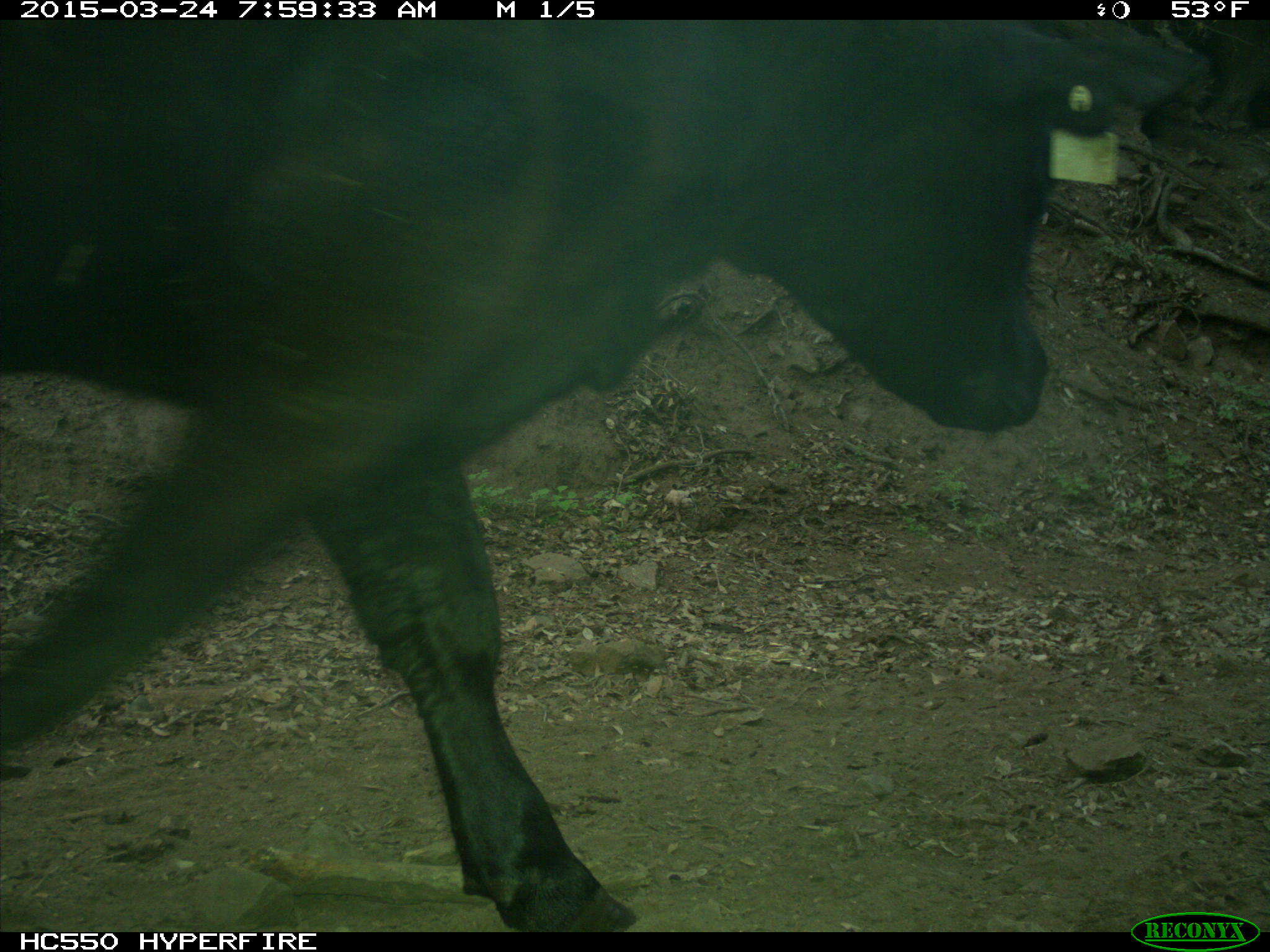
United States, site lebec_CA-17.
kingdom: Animalia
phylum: Chordata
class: Mammalia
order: Artiodactyla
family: Bovidae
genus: Bos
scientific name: Bos taurus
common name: domestic cow